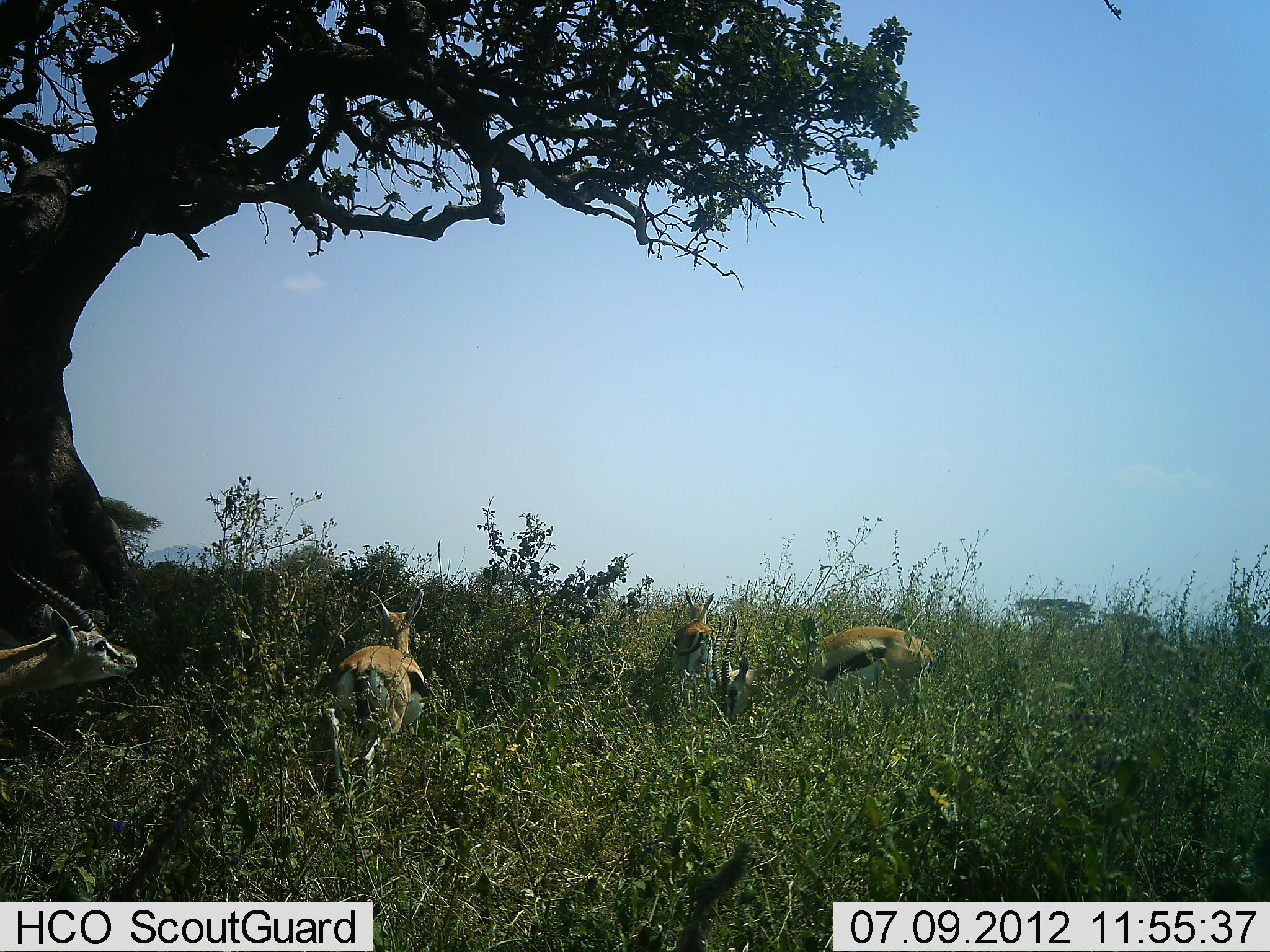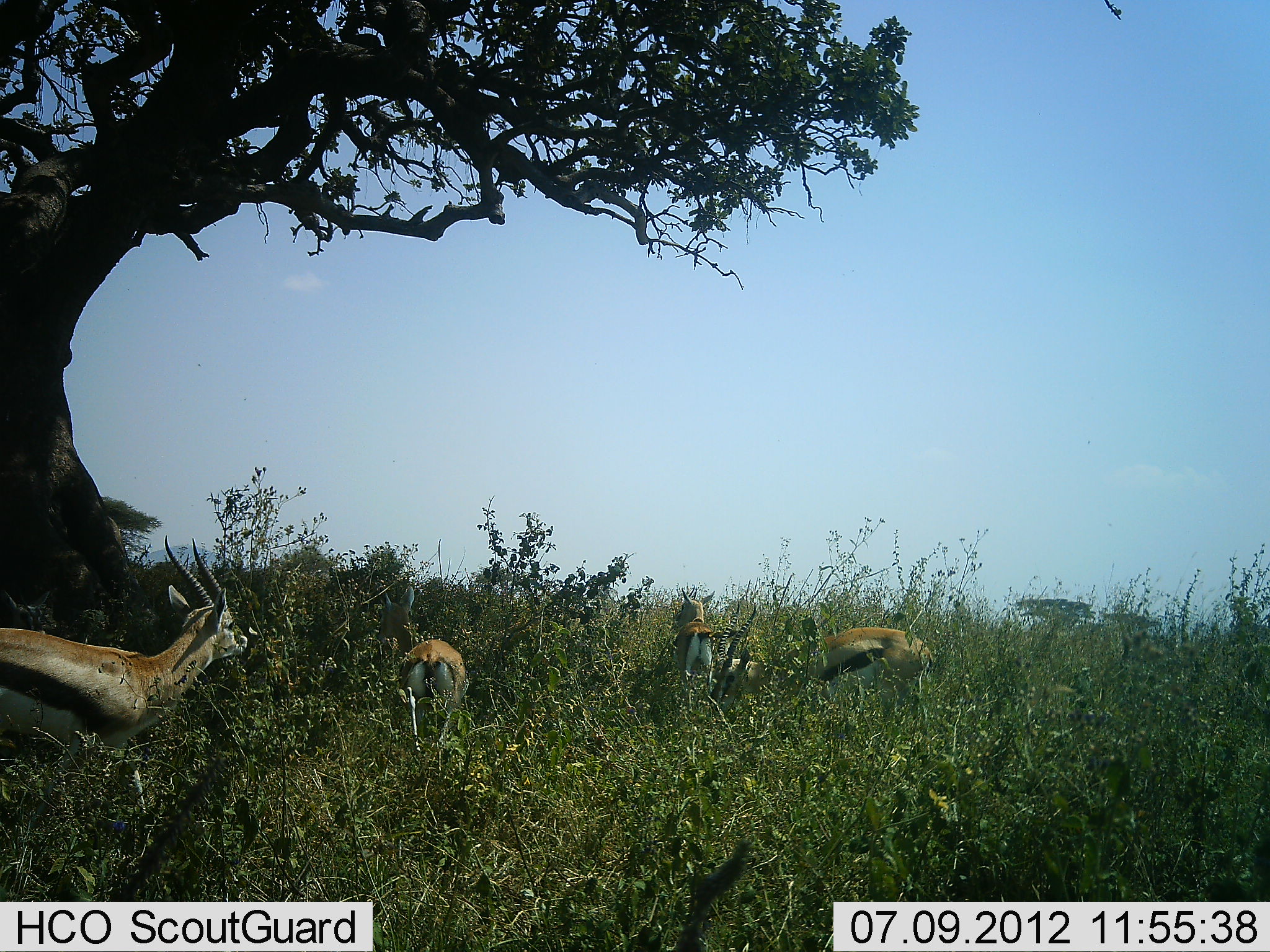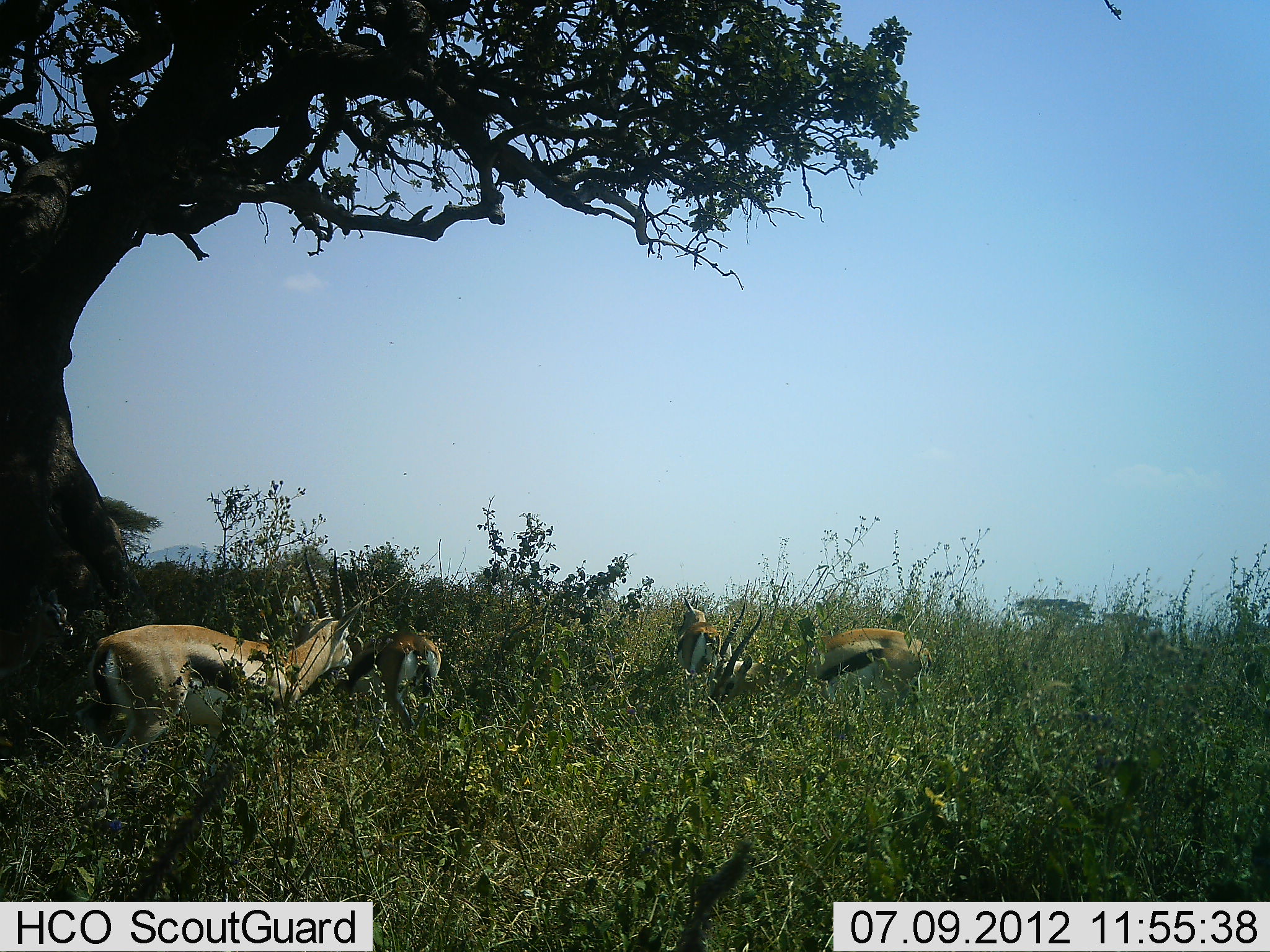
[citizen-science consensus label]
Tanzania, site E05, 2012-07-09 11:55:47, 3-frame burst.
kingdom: Animalia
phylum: Chordata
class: Mammalia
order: Artiodactyla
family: Bovidae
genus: Eudorcas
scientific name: Eudorcas thomsonii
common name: thomson's gazelle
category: gazellethomsons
Gazellethomsons (thomson's gazelle) (Eudorcas thomsonii), count 5. Behavior (volunteer vote fractions): standing 40%, resting 0%, moving 50%, interacting 0%. Young present (vote fraction): 0%. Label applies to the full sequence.